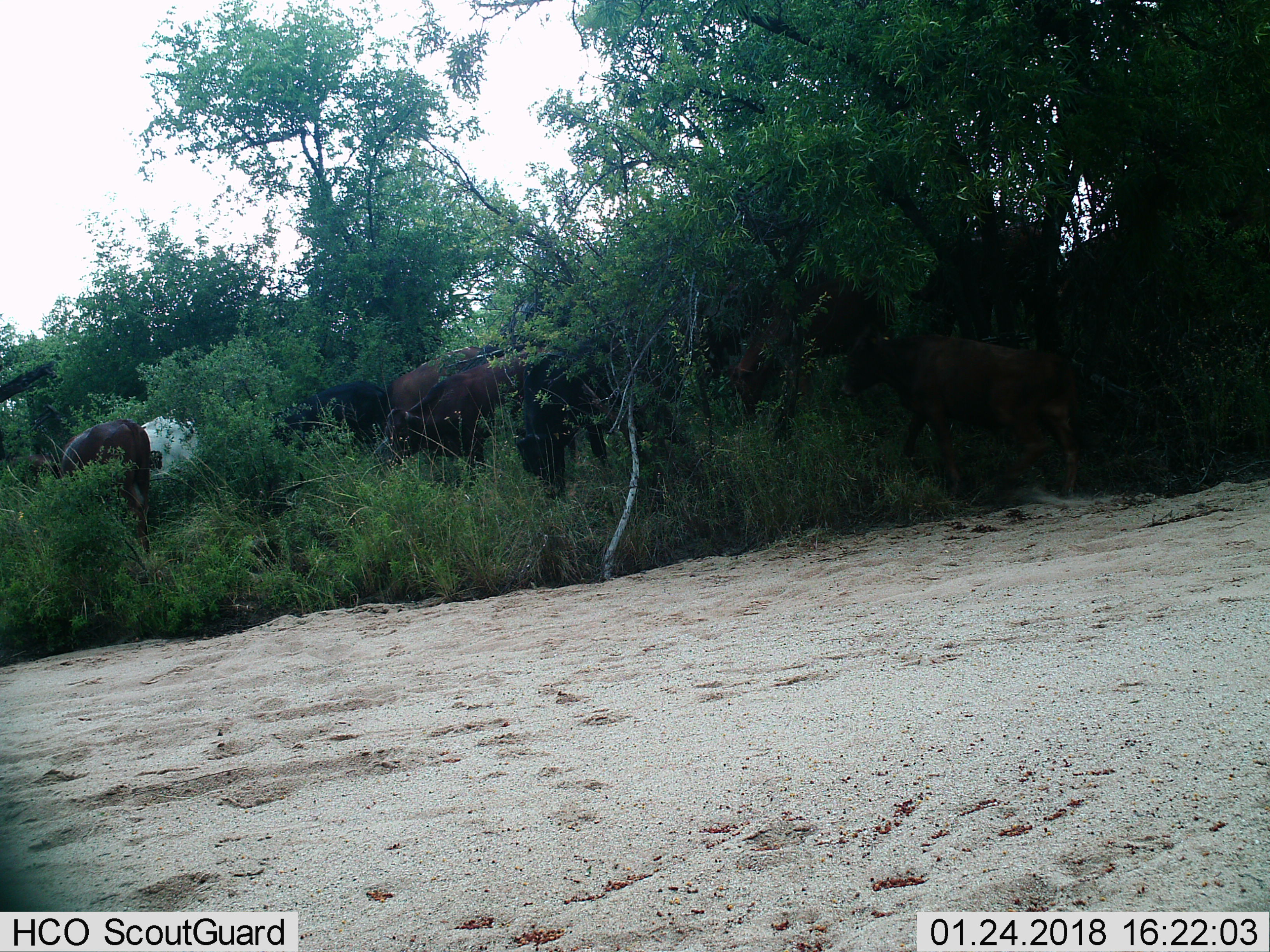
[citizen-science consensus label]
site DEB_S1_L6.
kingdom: Animalia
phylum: Chordata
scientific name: Vertebrata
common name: domestic animal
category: domesticanimal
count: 10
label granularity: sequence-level